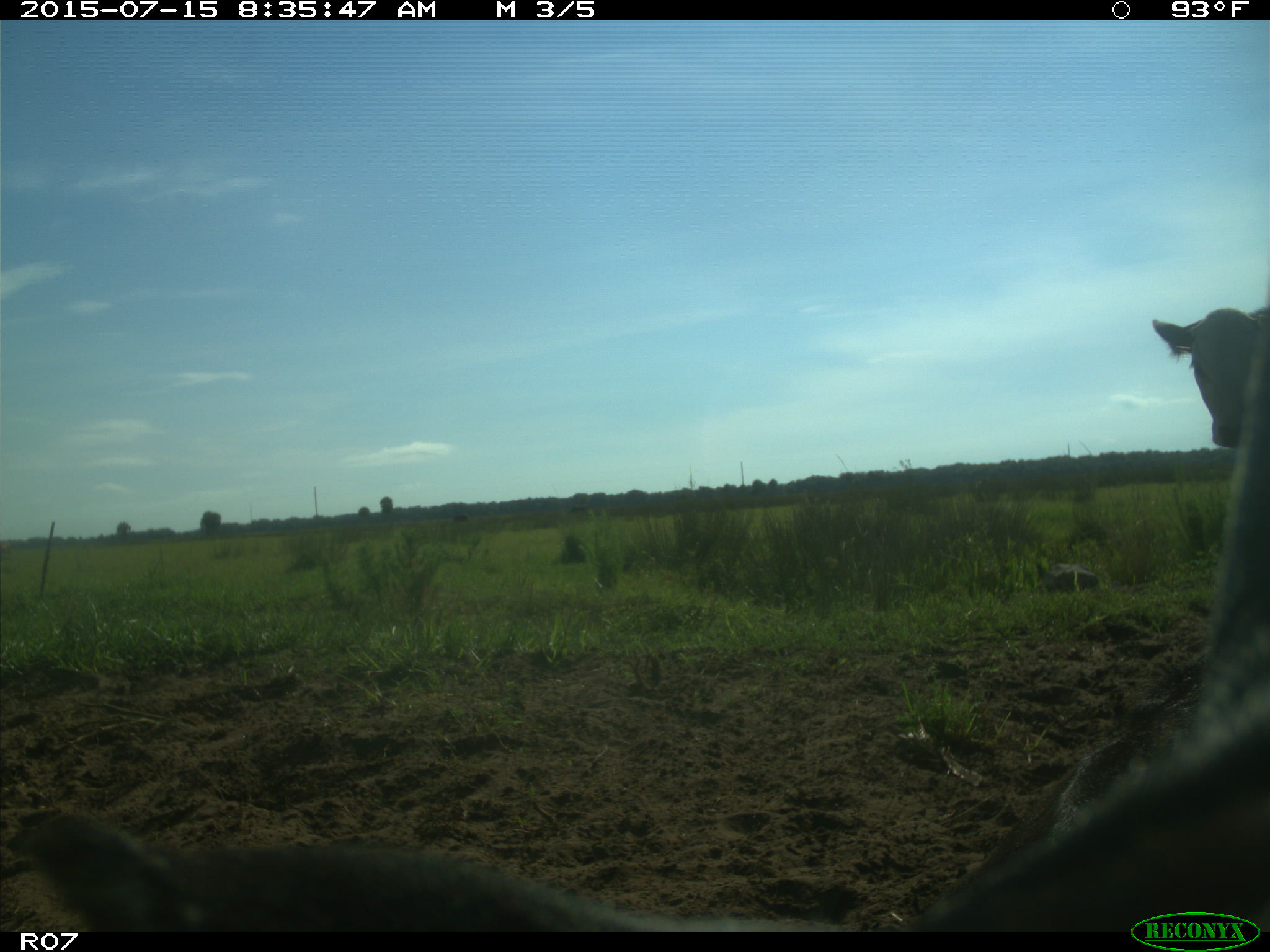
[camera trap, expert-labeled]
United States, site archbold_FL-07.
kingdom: Animalia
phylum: Chordata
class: Mammalia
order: Artiodactyla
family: Bovidae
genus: Bos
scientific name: Bos taurus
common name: domestic cow